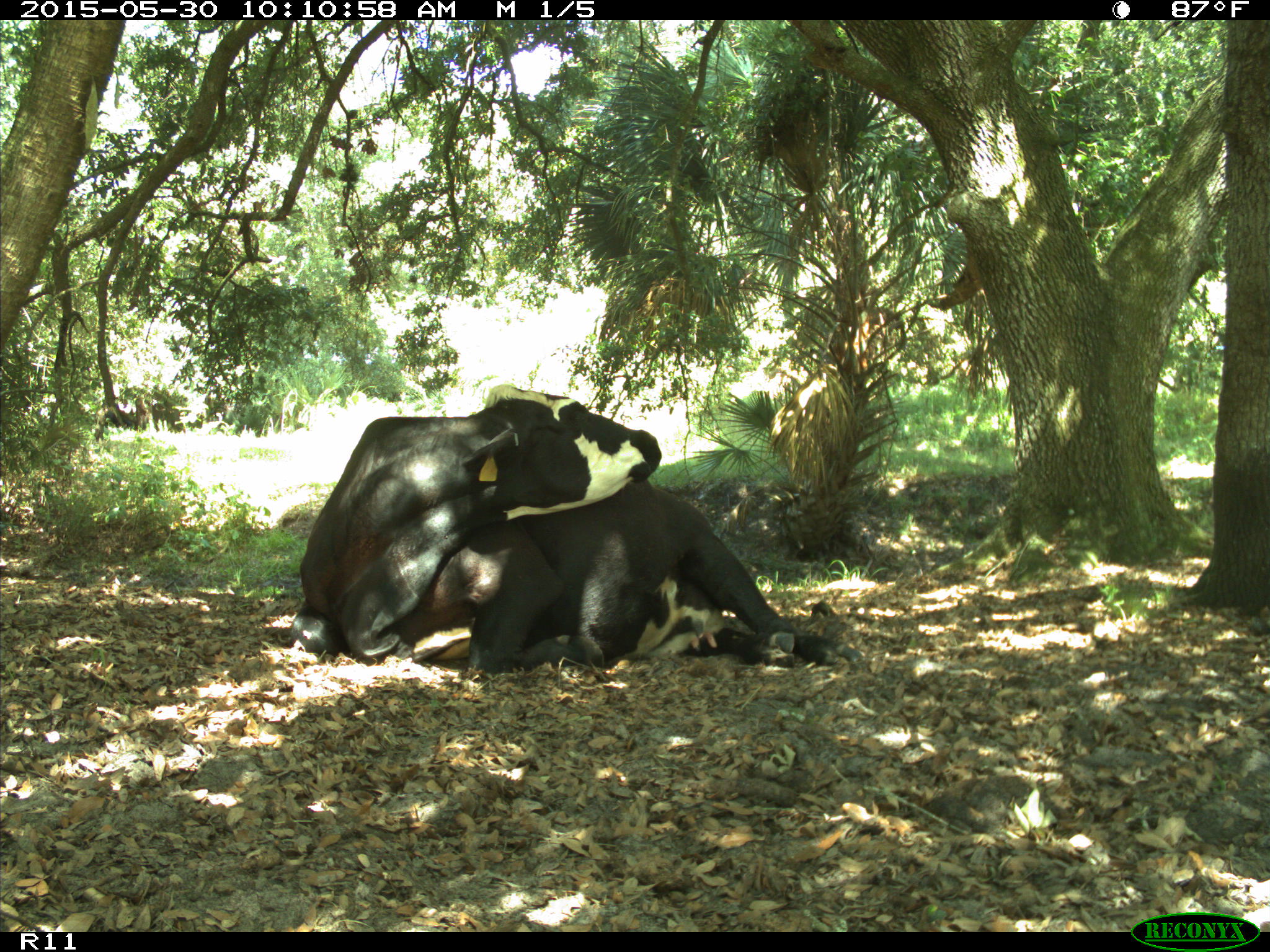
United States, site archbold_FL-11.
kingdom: Animalia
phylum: Chordata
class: Mammalia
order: Artiodactyla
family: Bovidae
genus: Bos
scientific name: Bos taurus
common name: domestic cow